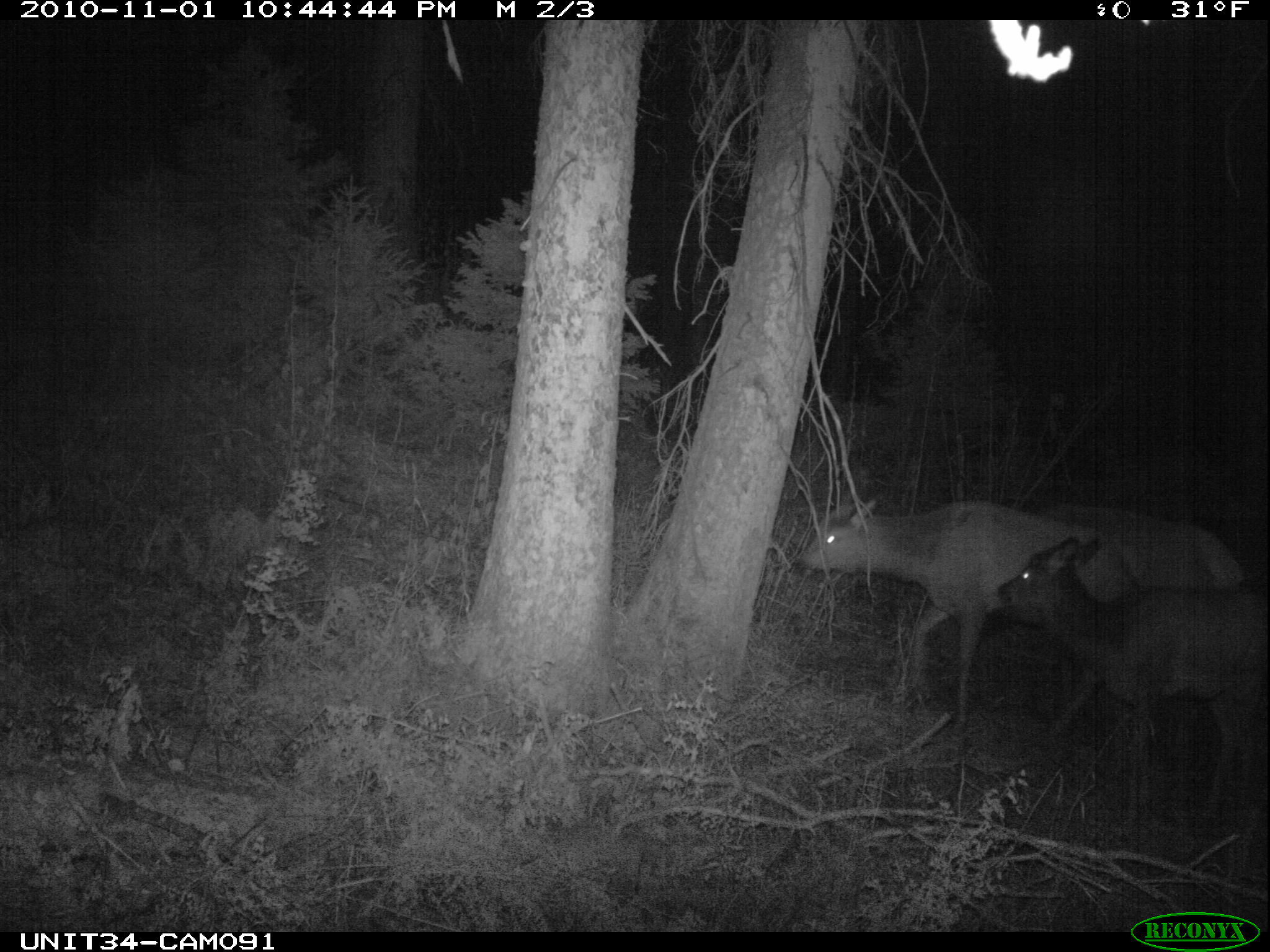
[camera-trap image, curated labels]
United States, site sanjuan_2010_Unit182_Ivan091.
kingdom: Animalia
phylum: Chordata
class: Mammalia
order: Artiodactyla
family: Cervidae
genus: Cervus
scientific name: Cervus elaphus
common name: red deer